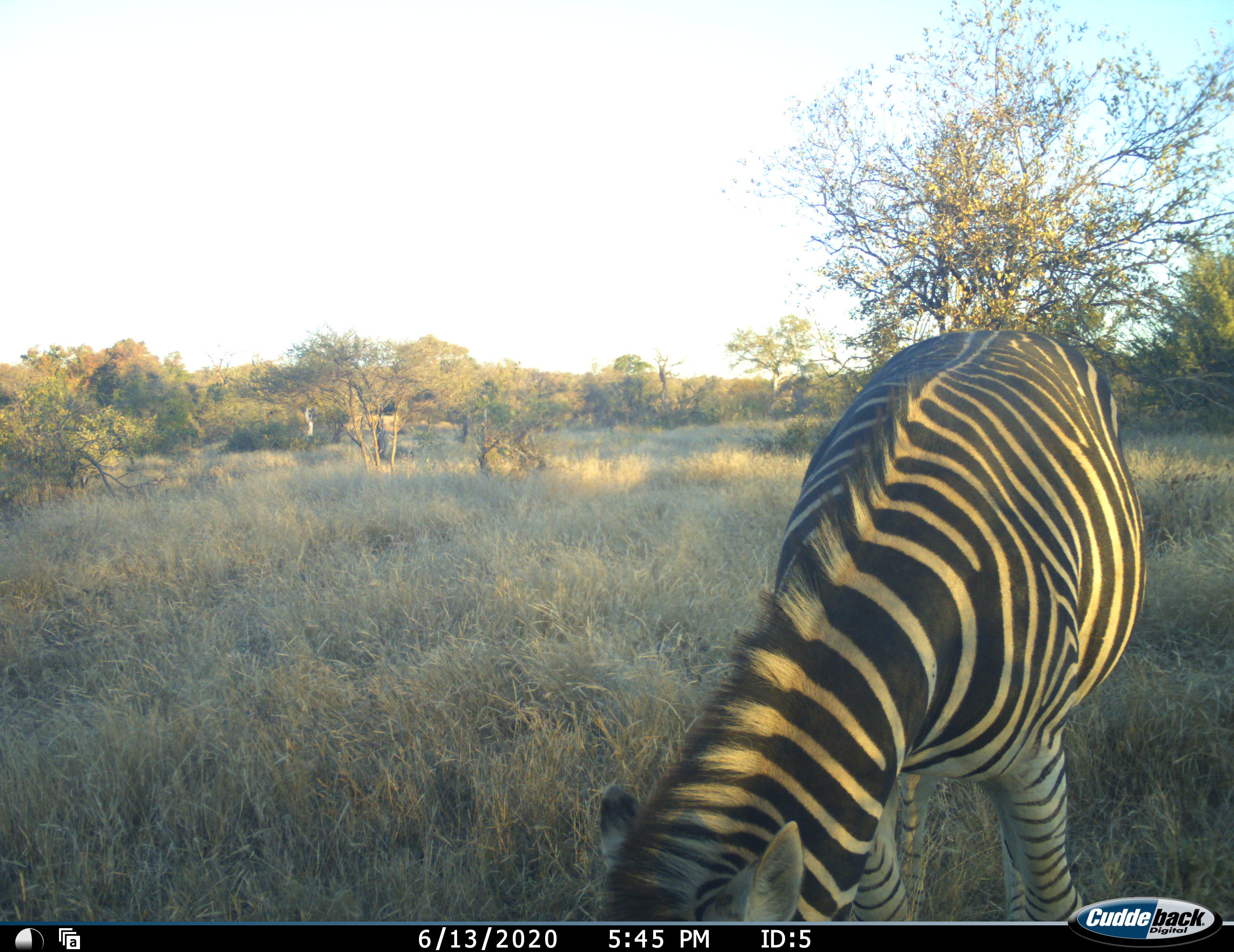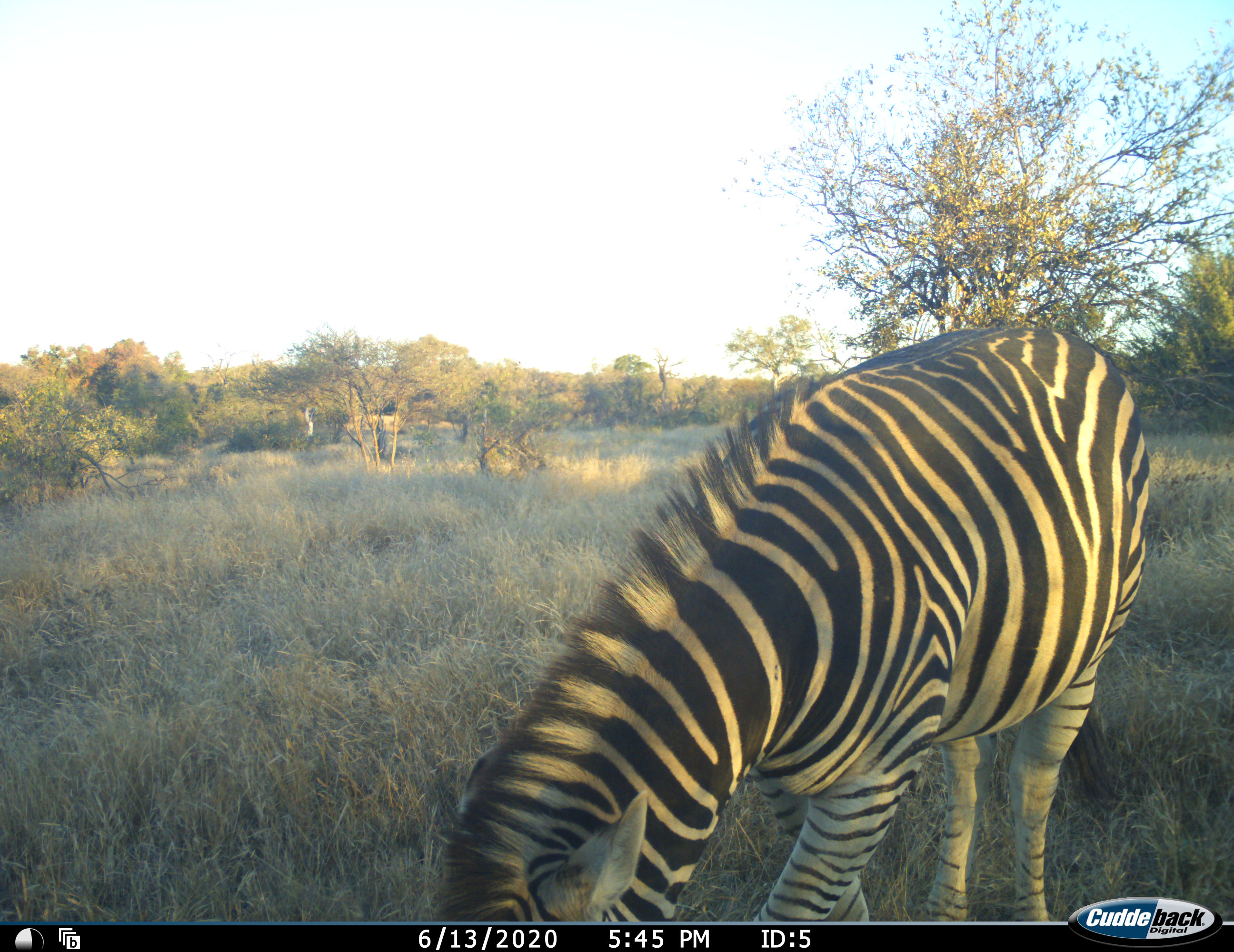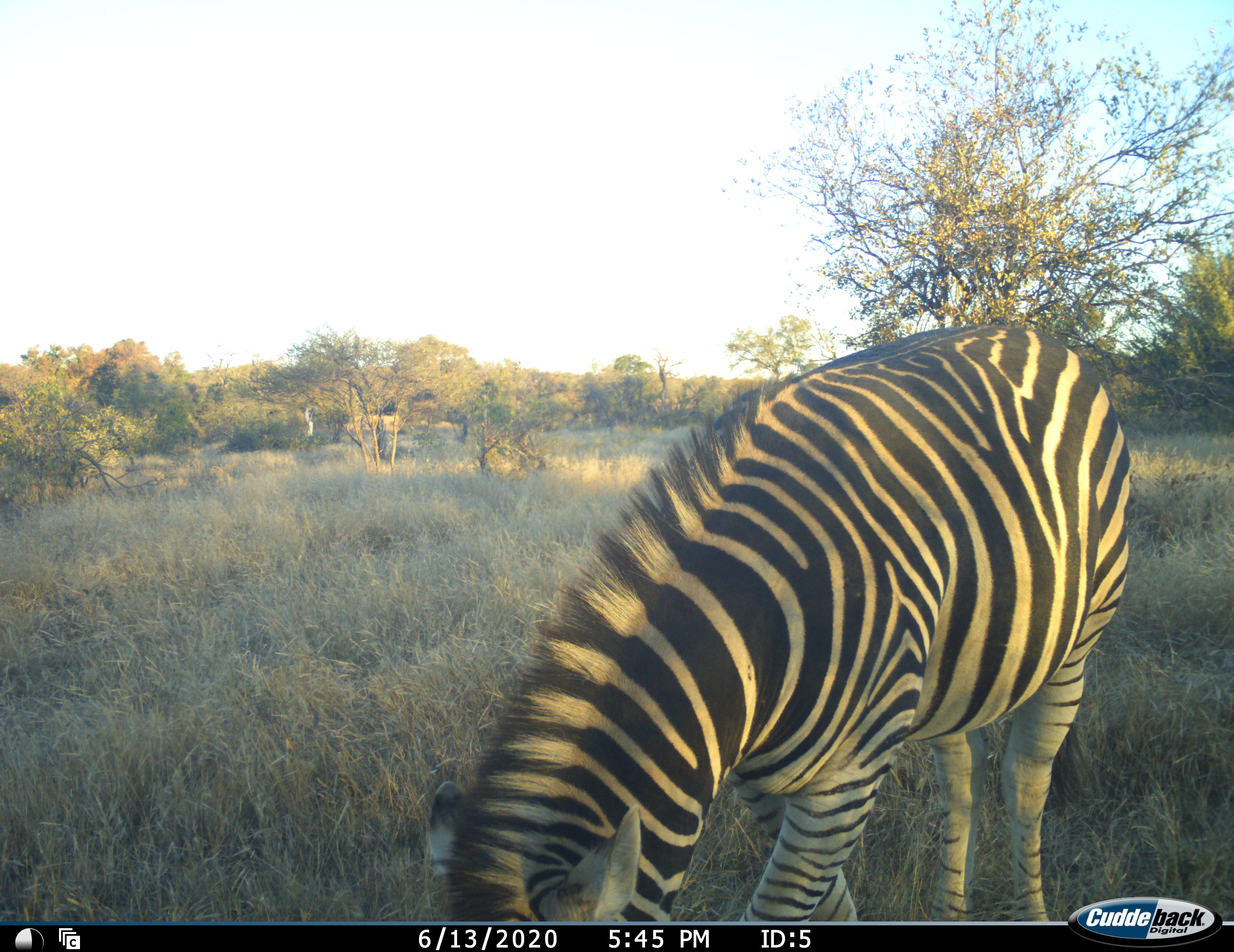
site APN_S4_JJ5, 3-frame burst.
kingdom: Animalia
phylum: Chordata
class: Mammalia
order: Perissodactyla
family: Equidae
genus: Equus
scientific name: Equus quagga burchellii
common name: burchell's zebra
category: zebraburchells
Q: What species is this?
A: Zebraburchells (burchell's zebra) (Equus quagga burchellii).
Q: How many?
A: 1.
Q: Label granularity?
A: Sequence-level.